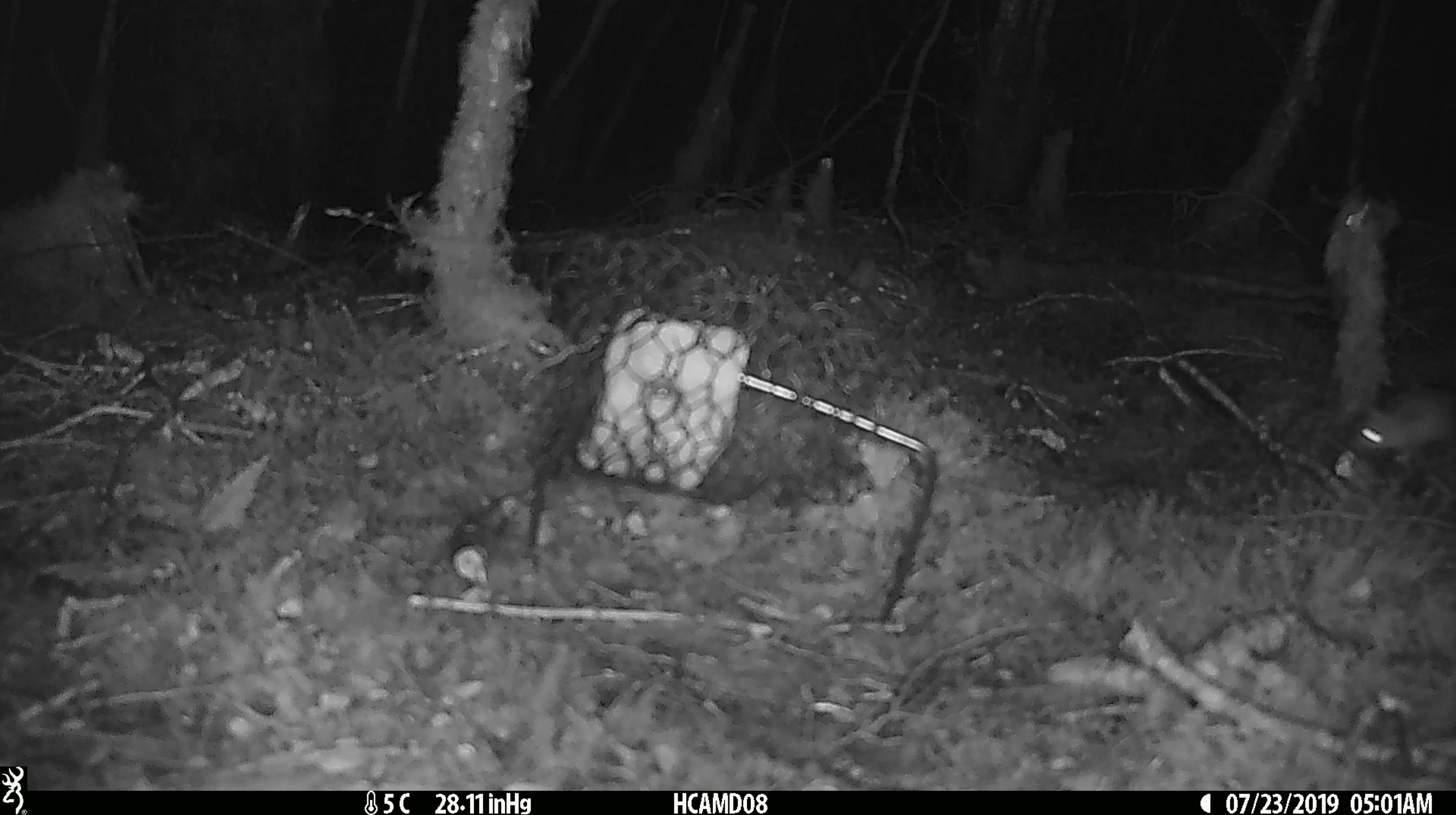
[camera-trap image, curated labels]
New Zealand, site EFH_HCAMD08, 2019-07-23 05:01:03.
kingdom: Animalia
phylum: Chordata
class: Mammalia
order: Rodentia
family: Muridae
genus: Mus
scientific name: Mus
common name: mouse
Mouse (Mus).